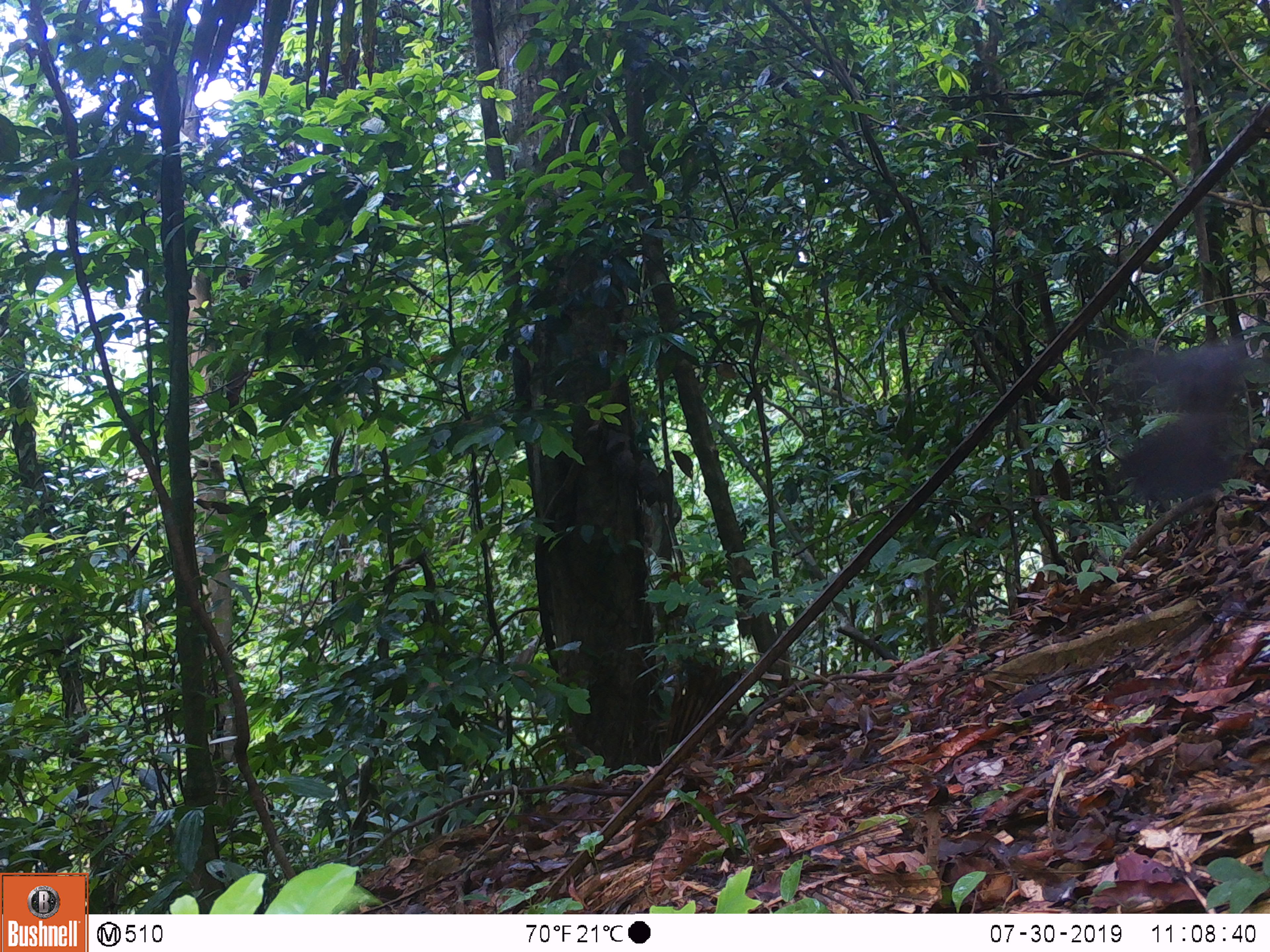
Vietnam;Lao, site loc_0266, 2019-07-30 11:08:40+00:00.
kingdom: Animalia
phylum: Chordata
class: Aves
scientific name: Aves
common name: bird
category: unidentified bird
Unidentified bird (bird) (Aves). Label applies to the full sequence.